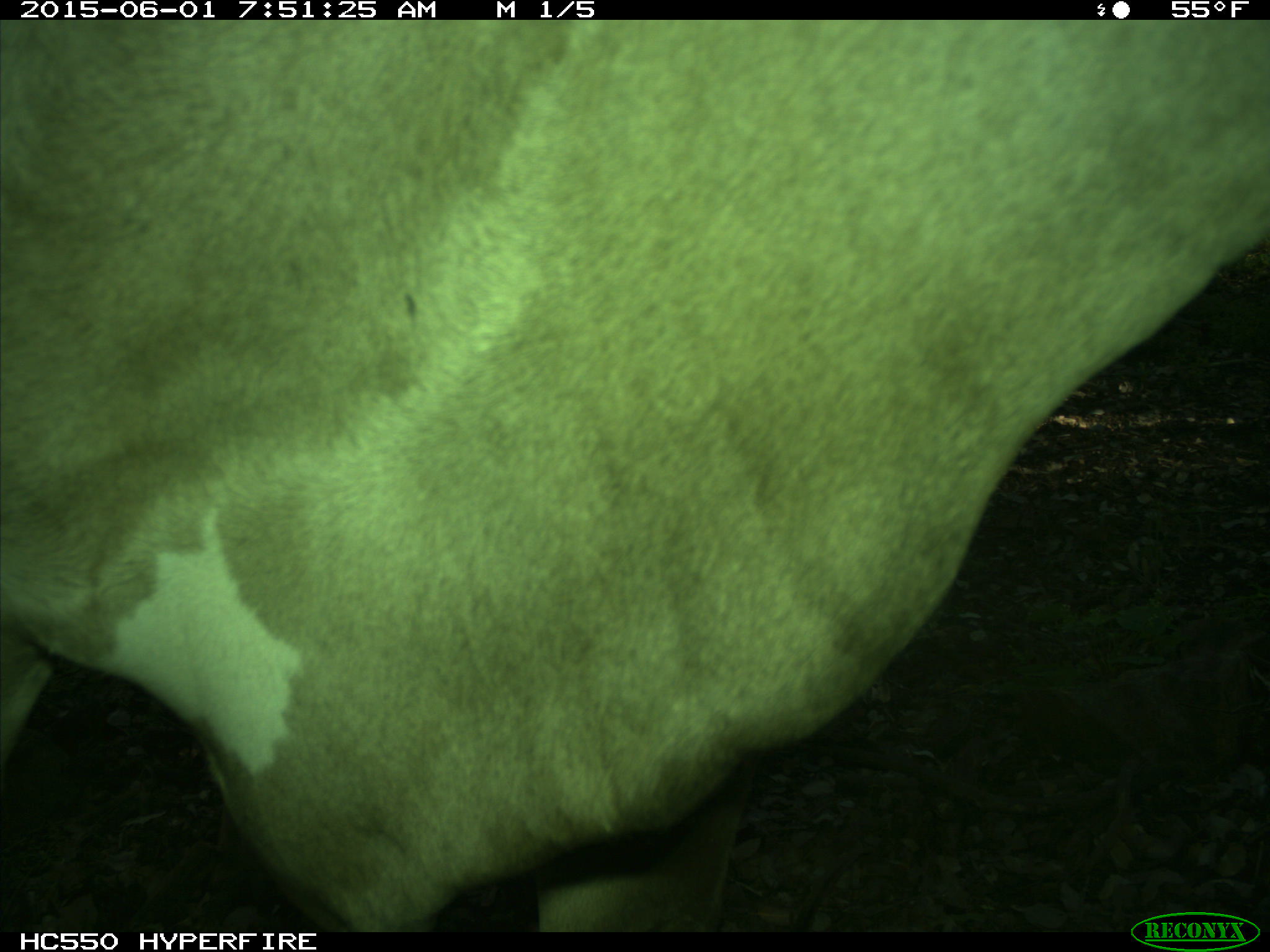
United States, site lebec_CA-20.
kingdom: Animalia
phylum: Chordata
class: Mammalia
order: Artiodactyla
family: Bovidae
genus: Bos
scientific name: Bos taurus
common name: domestic cow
Bos taurus (domestic cow).